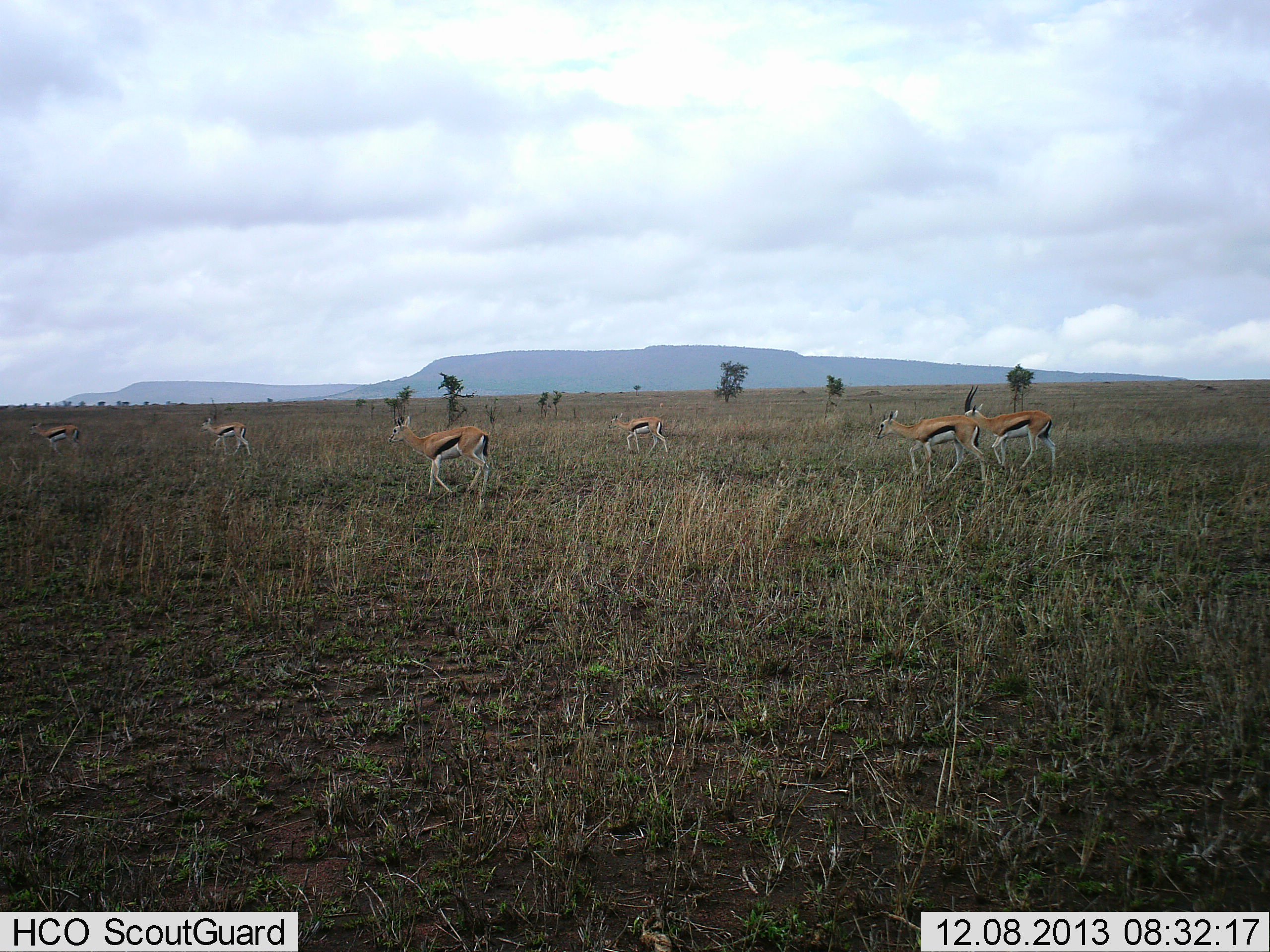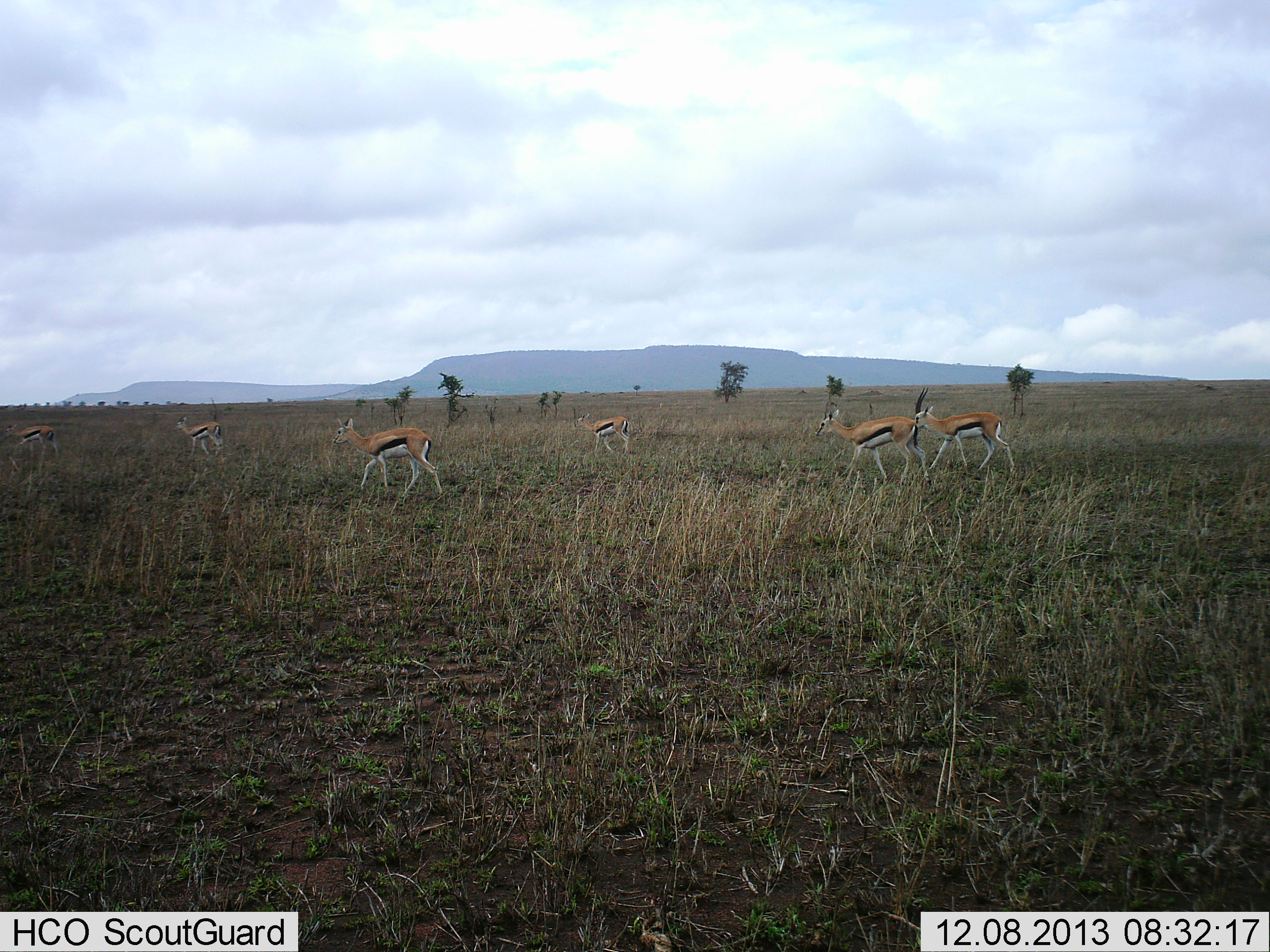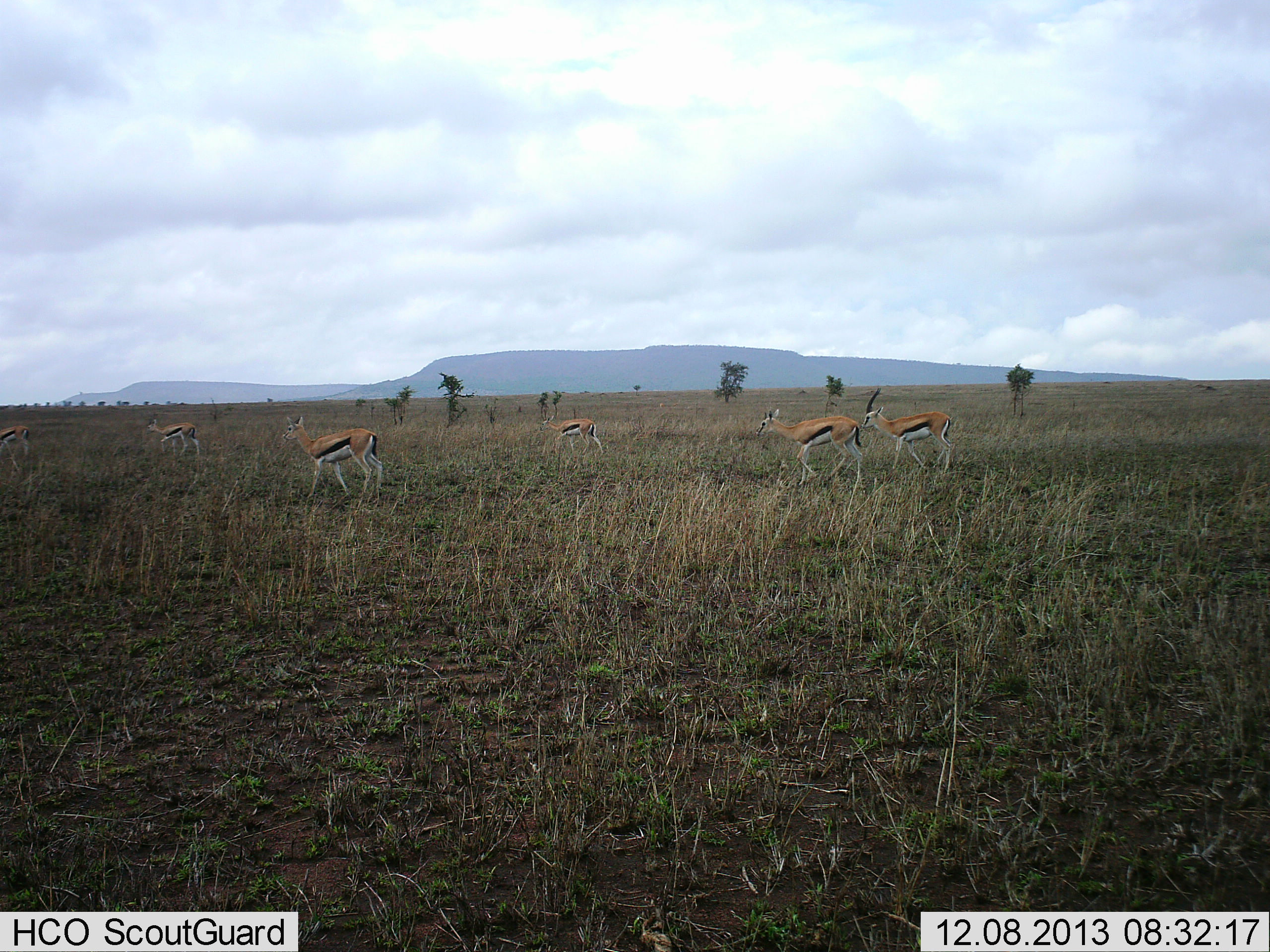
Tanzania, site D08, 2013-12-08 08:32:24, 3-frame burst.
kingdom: Animalia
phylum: Chordata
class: Mammalia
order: Artiodactyla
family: Bovidae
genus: Eudorcas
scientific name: Eudorcas thomsonii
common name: thomson's gazelle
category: gazellethomsons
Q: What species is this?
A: Gazellethomsons (thomson's gazelle) (Eudorcas thomsonii).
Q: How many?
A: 6.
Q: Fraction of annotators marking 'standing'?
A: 0%.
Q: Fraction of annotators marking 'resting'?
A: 0%.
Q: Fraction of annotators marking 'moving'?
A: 100%.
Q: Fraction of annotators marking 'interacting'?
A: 0%.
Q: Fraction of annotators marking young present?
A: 0%.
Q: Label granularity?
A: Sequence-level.